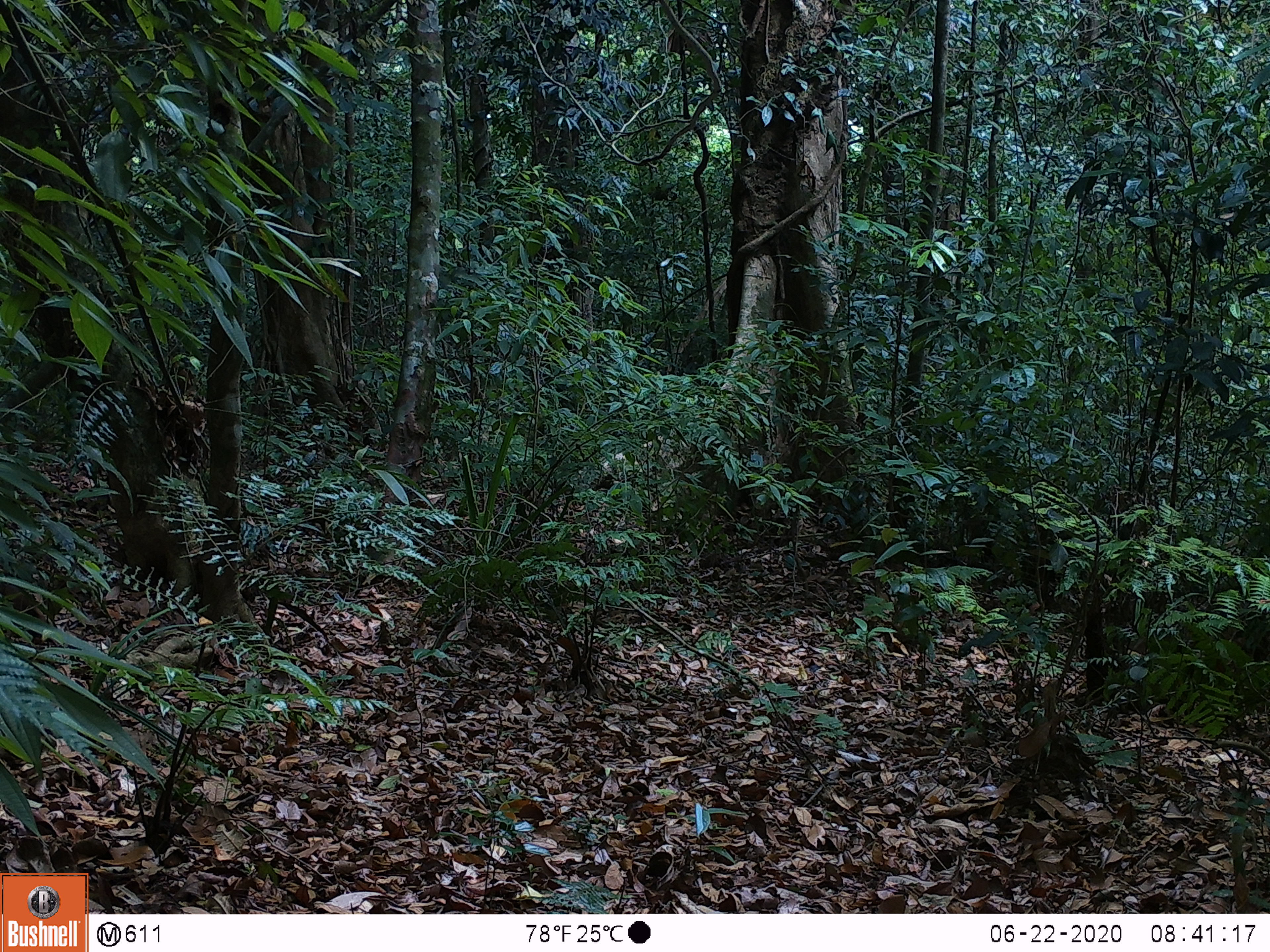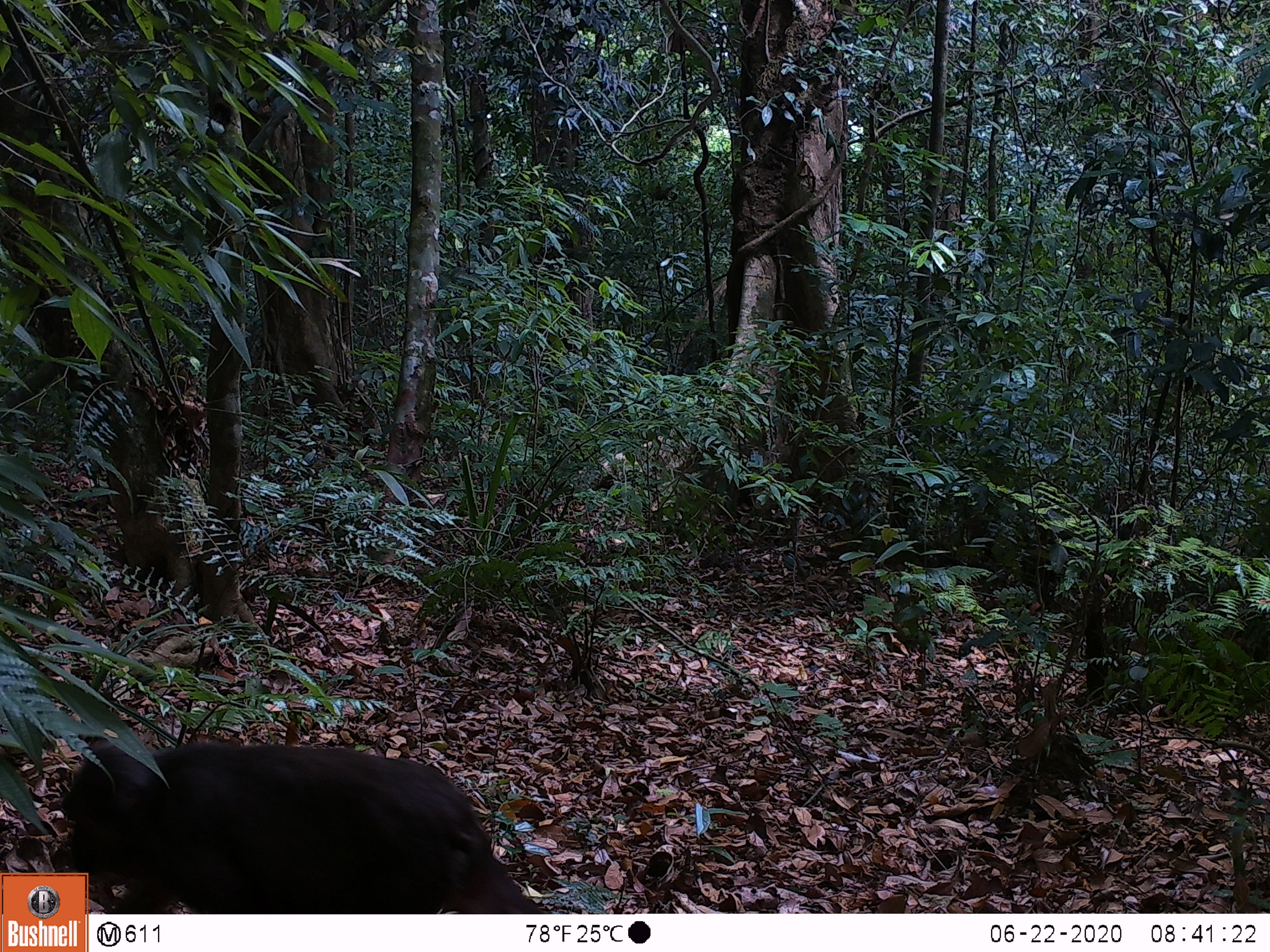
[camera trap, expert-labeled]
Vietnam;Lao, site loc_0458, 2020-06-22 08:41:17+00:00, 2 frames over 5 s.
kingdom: Animalia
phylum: Chordata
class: Mammalia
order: Primates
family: Cercopithecidae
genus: Macaca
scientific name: Macaca arctoides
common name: stump-tailed macaque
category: stump tailed macaque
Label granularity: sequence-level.